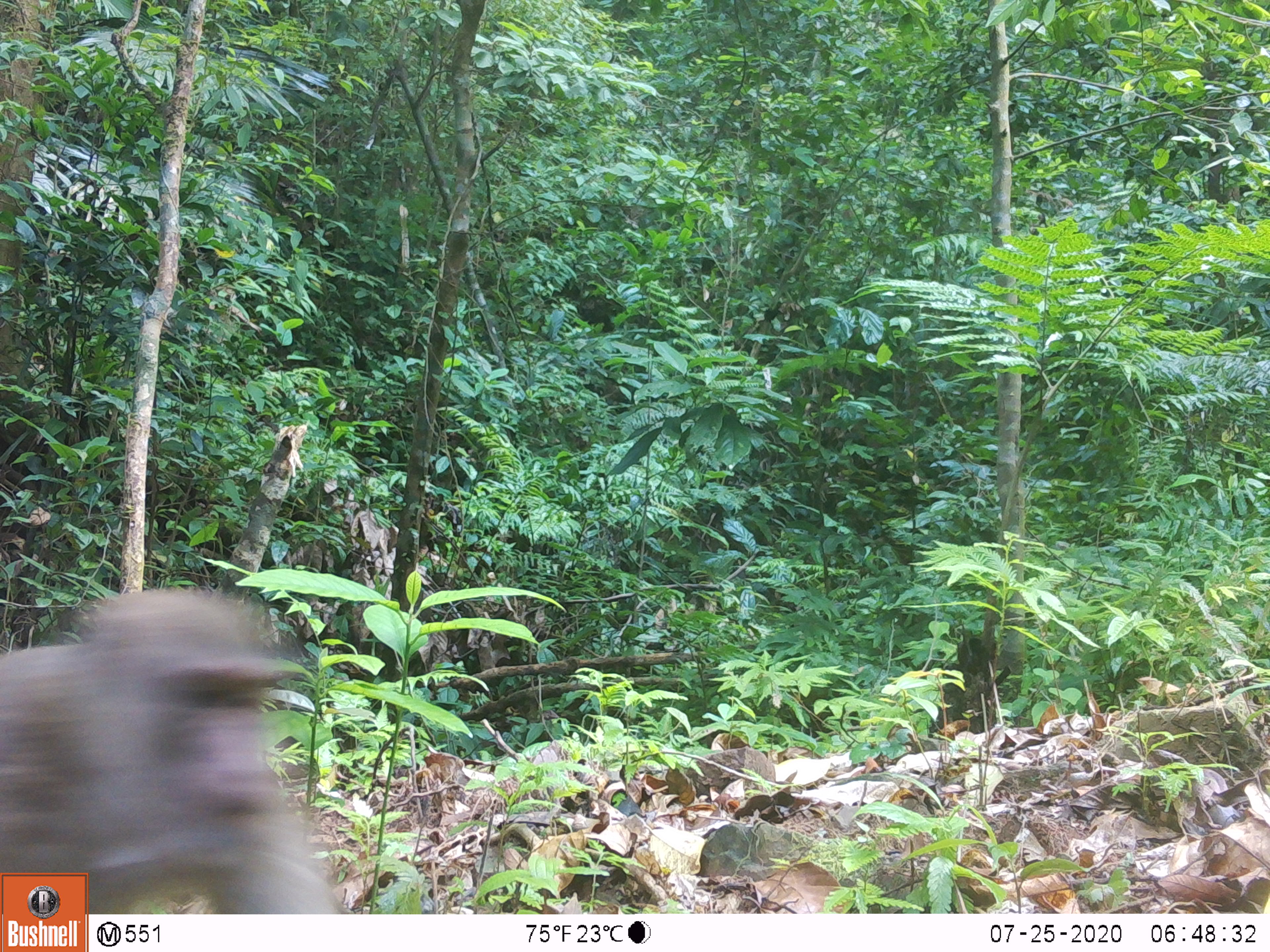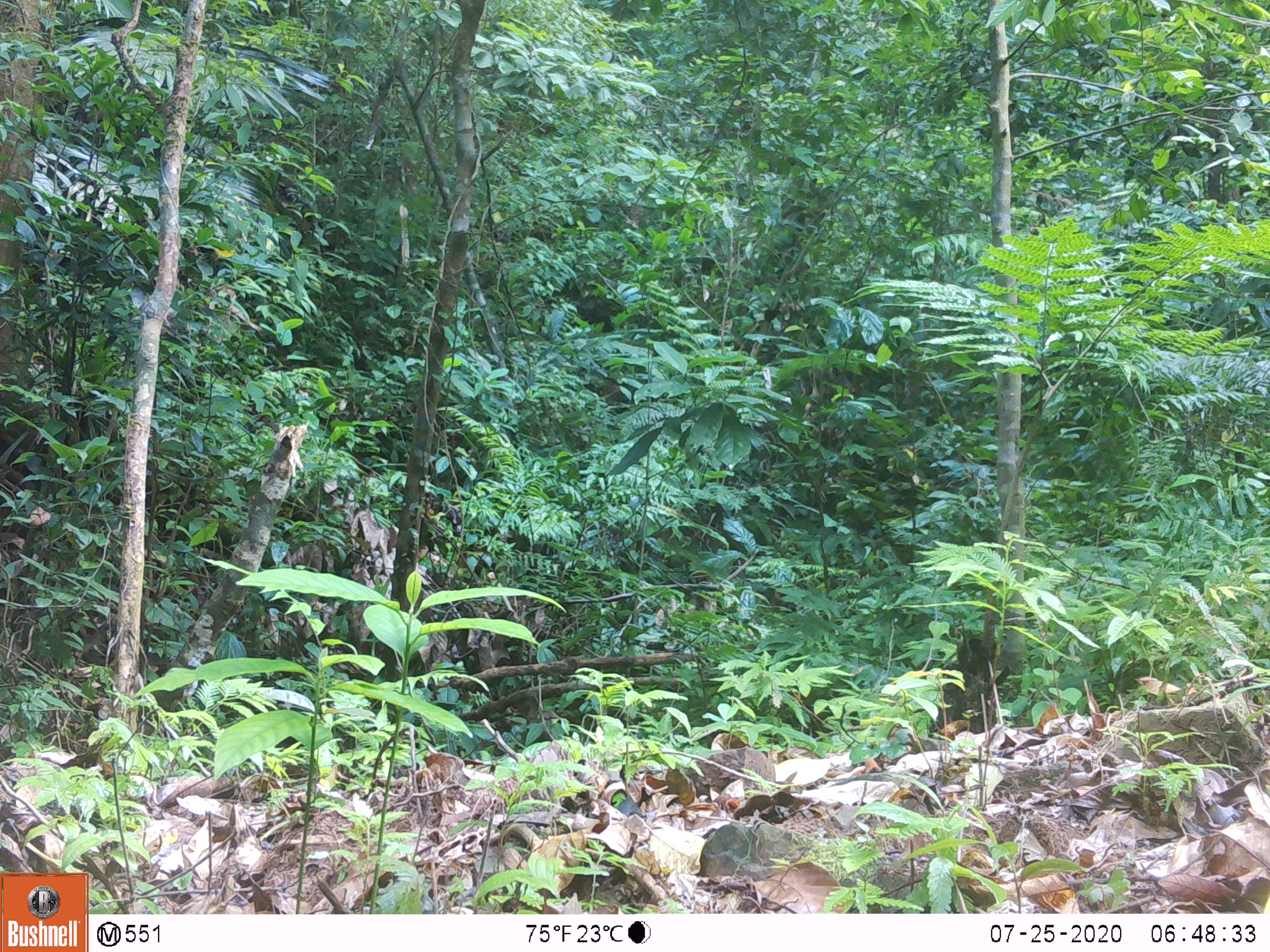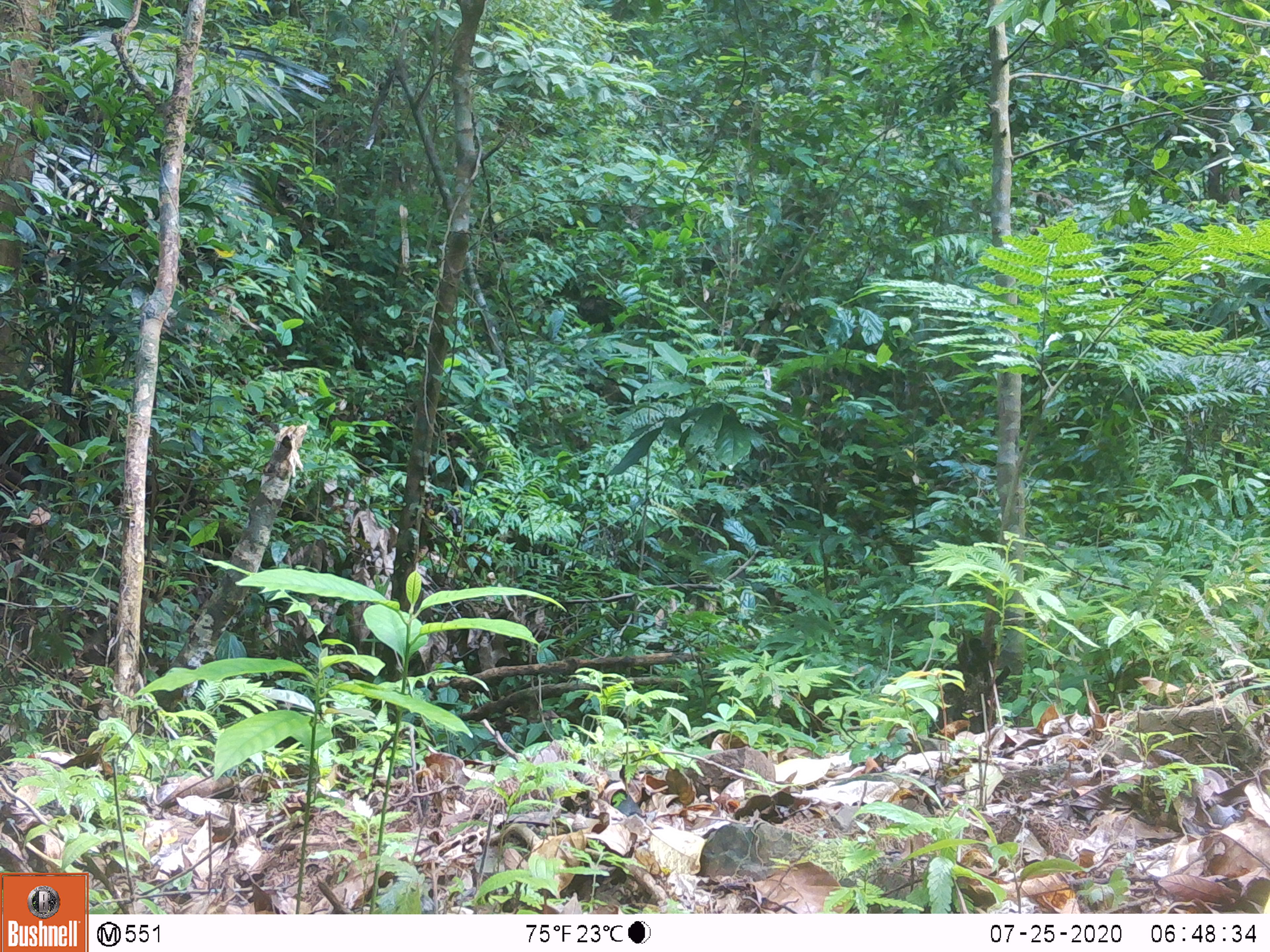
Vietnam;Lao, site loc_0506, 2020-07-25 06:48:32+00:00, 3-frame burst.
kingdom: Animalia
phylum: Chordata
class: Mammalia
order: Primates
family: Cercopithecidae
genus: Macaca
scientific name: Macaca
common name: macaques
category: assam or rhesus macaque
Assam or rhesus macaque (macaques) (Macaca). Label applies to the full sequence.